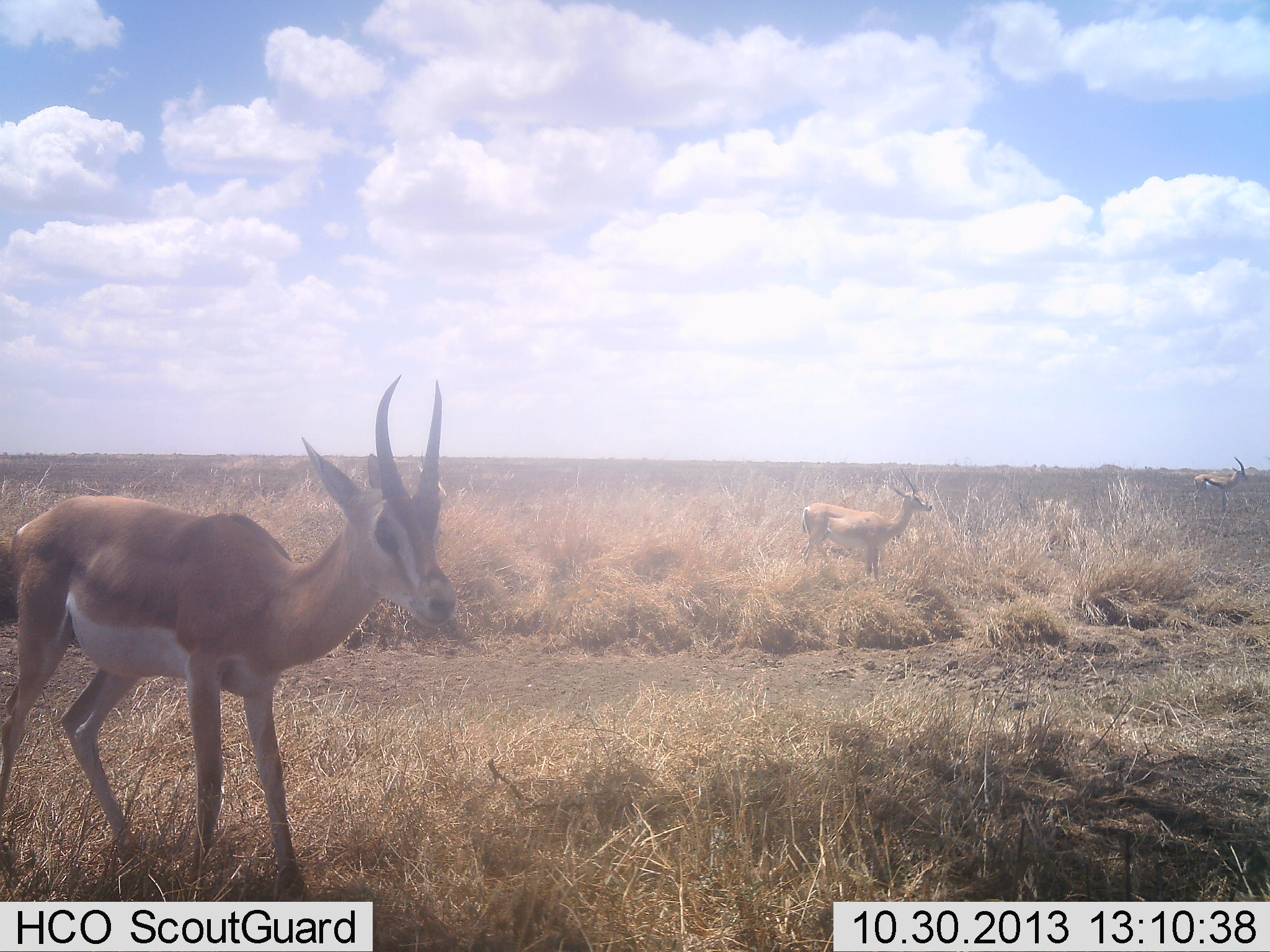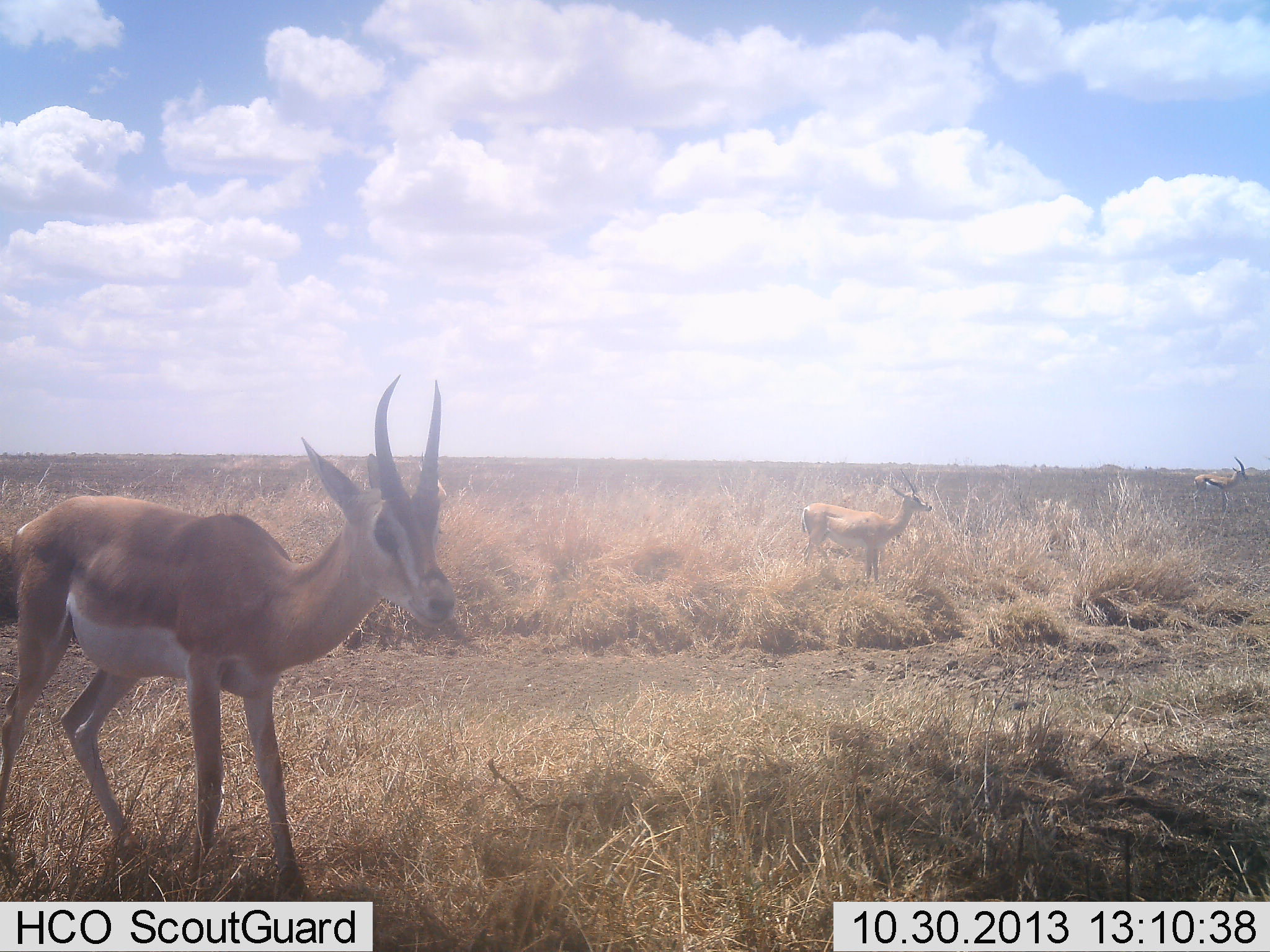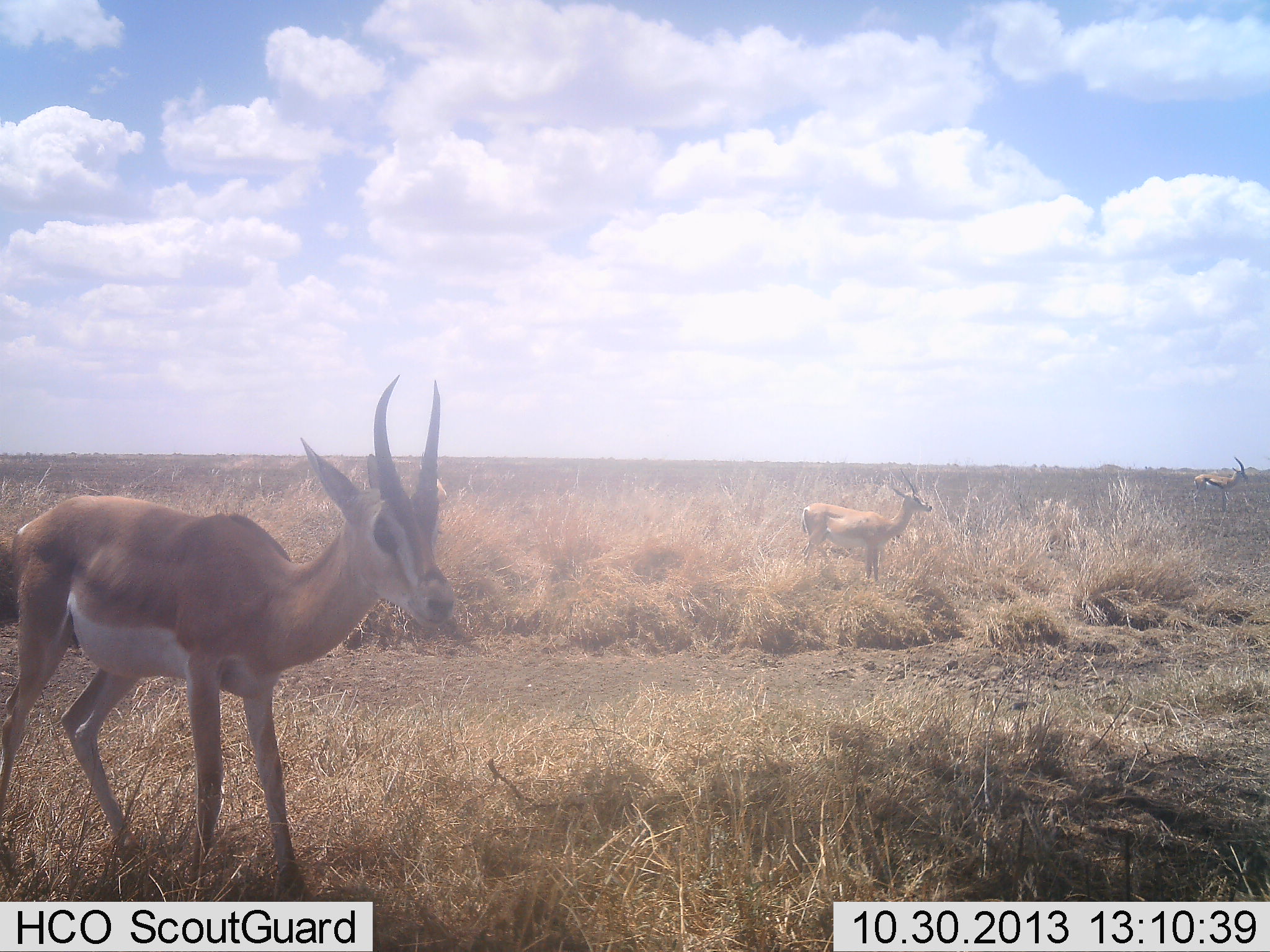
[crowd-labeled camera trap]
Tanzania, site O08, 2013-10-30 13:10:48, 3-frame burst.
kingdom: Animalia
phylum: Chordata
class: Mammalia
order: Artiodactyla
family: Bovidae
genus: Nanger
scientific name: Nanger granti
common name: grant's gazelle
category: gazellegrants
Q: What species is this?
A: Gazellegrants (grant's gazelle) (Nanger granti).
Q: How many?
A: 2.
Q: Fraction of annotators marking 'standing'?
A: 97%.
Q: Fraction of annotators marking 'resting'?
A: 3%.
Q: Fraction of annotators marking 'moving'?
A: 3%.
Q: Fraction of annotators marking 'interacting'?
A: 0%.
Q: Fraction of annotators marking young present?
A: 3%.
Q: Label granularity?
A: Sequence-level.